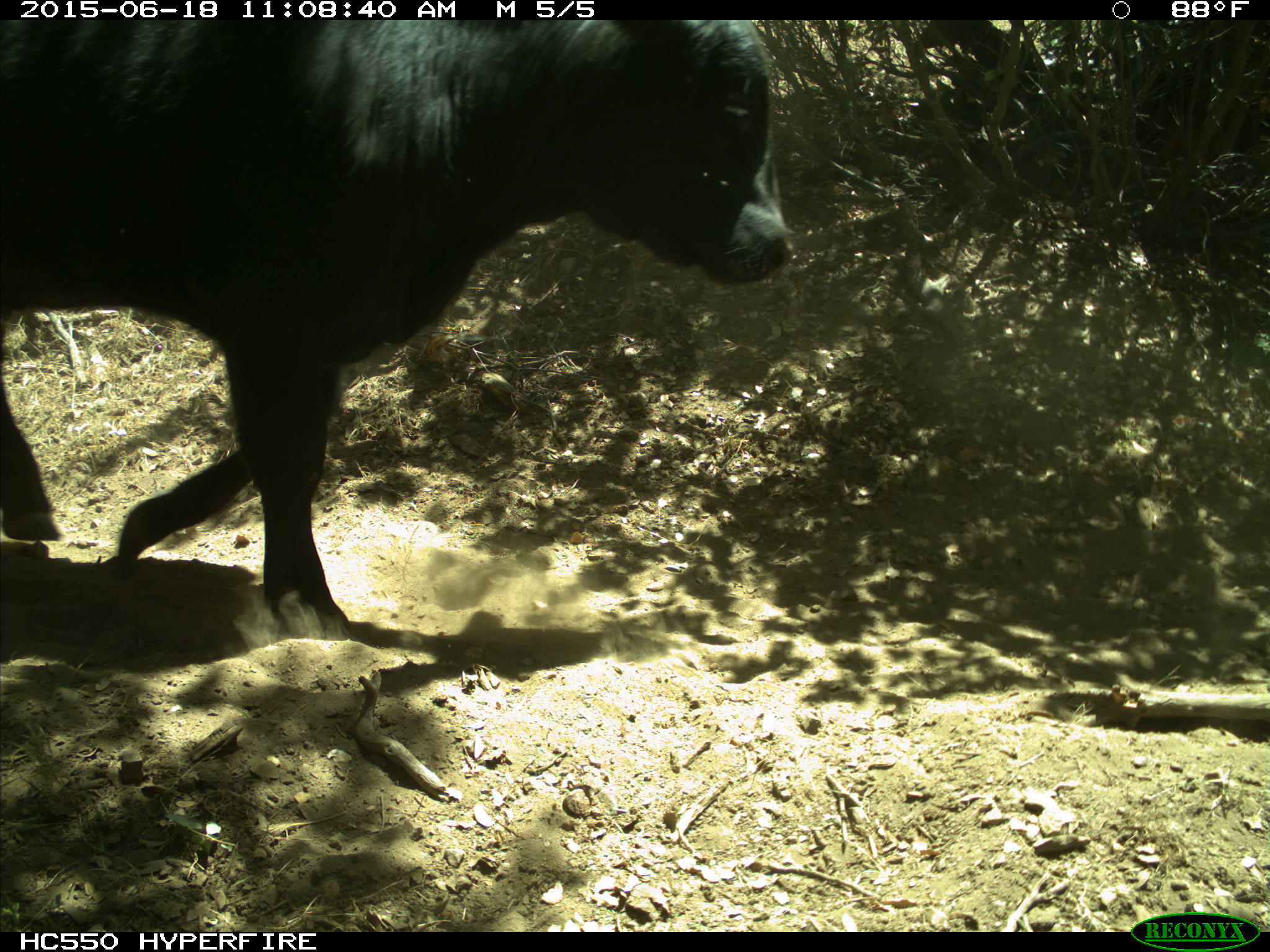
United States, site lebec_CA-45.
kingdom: Animalia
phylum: Chordata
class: Mammalia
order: Artiodactyla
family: Bovidae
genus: Bos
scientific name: Bos taurus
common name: domestic cow